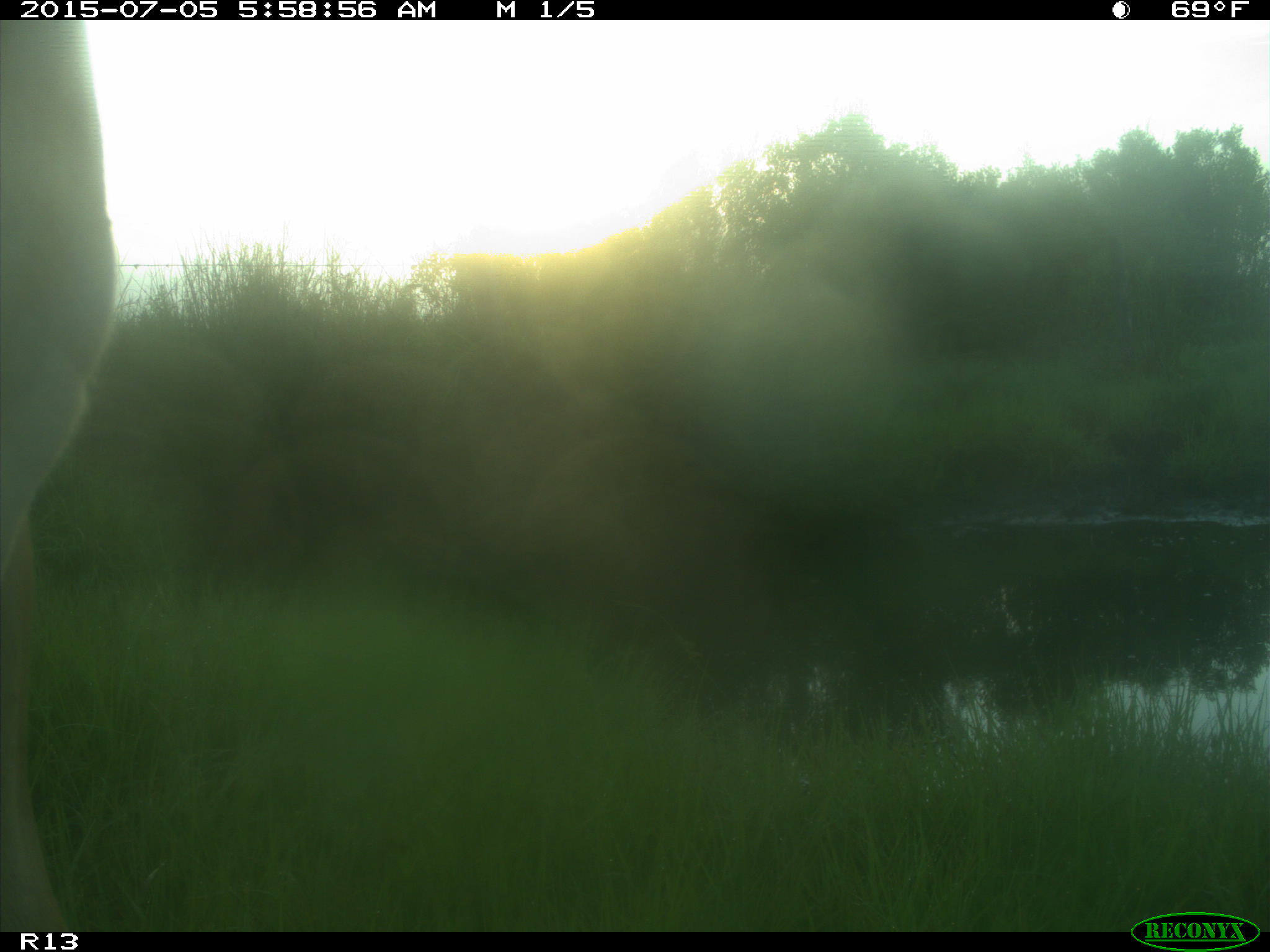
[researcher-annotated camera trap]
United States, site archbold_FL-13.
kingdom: Animalia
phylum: Chordata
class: Mammalia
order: Artiodactyla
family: Bovidae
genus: Bos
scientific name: Bos taurus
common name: domestic cow